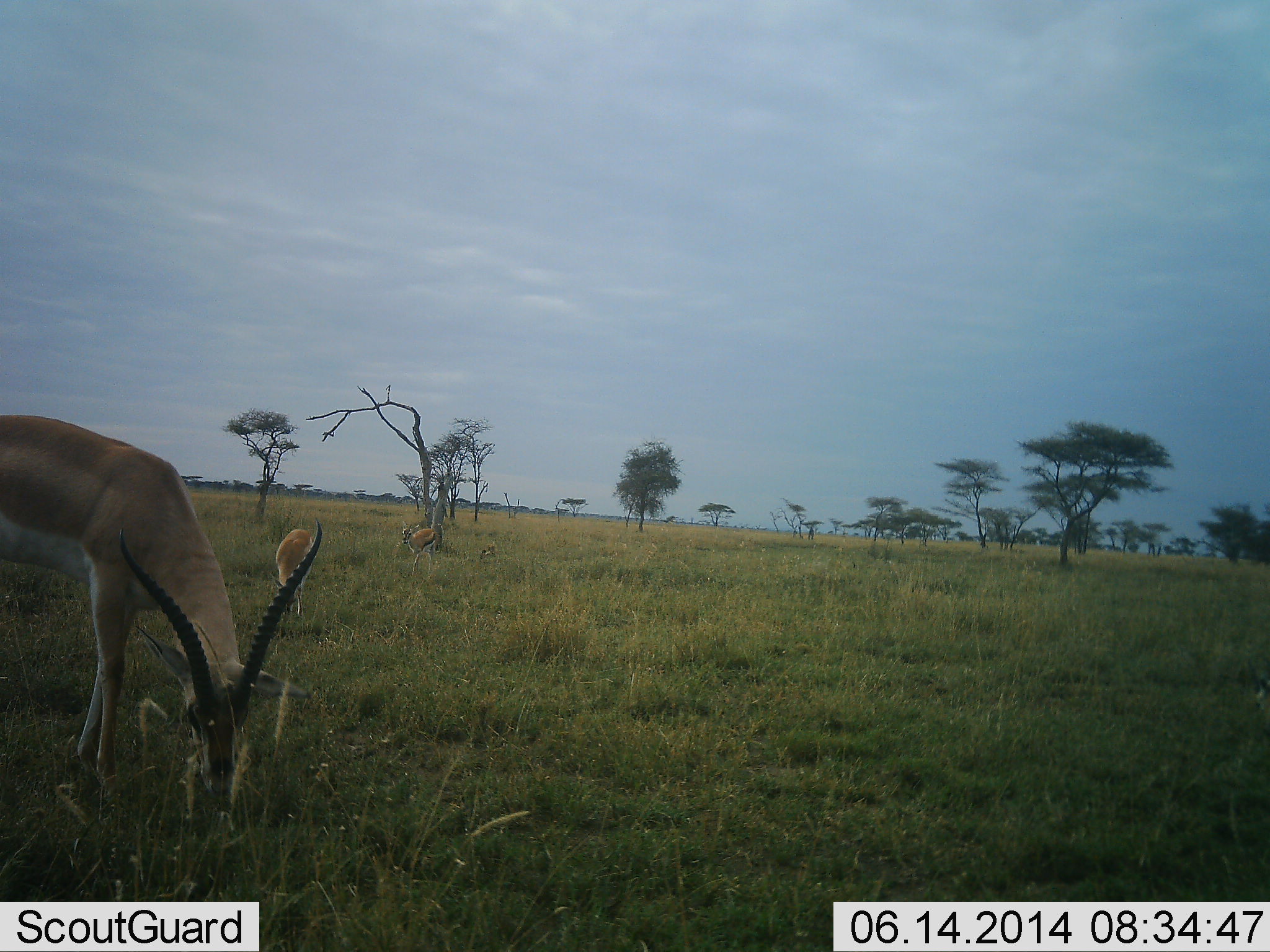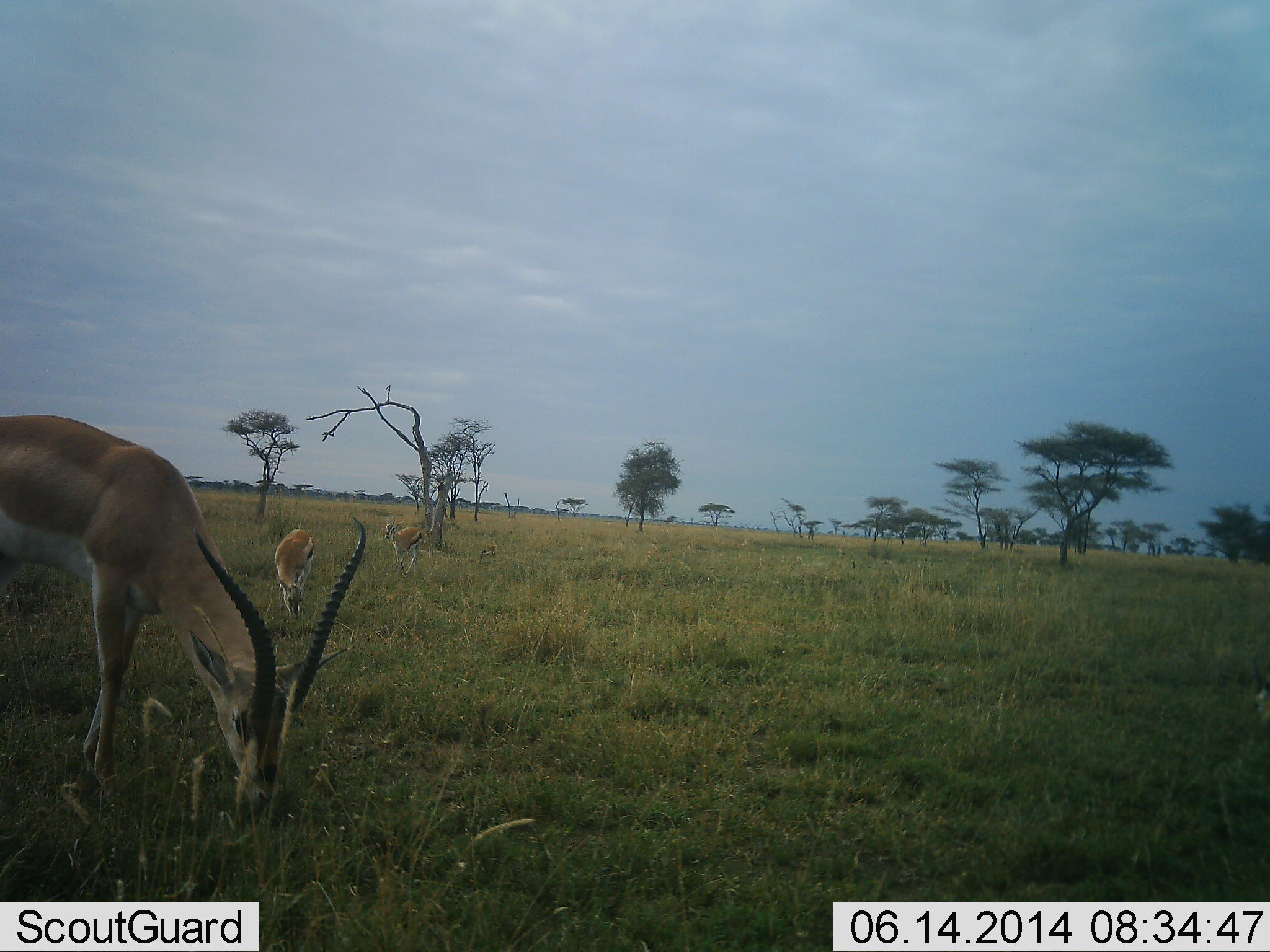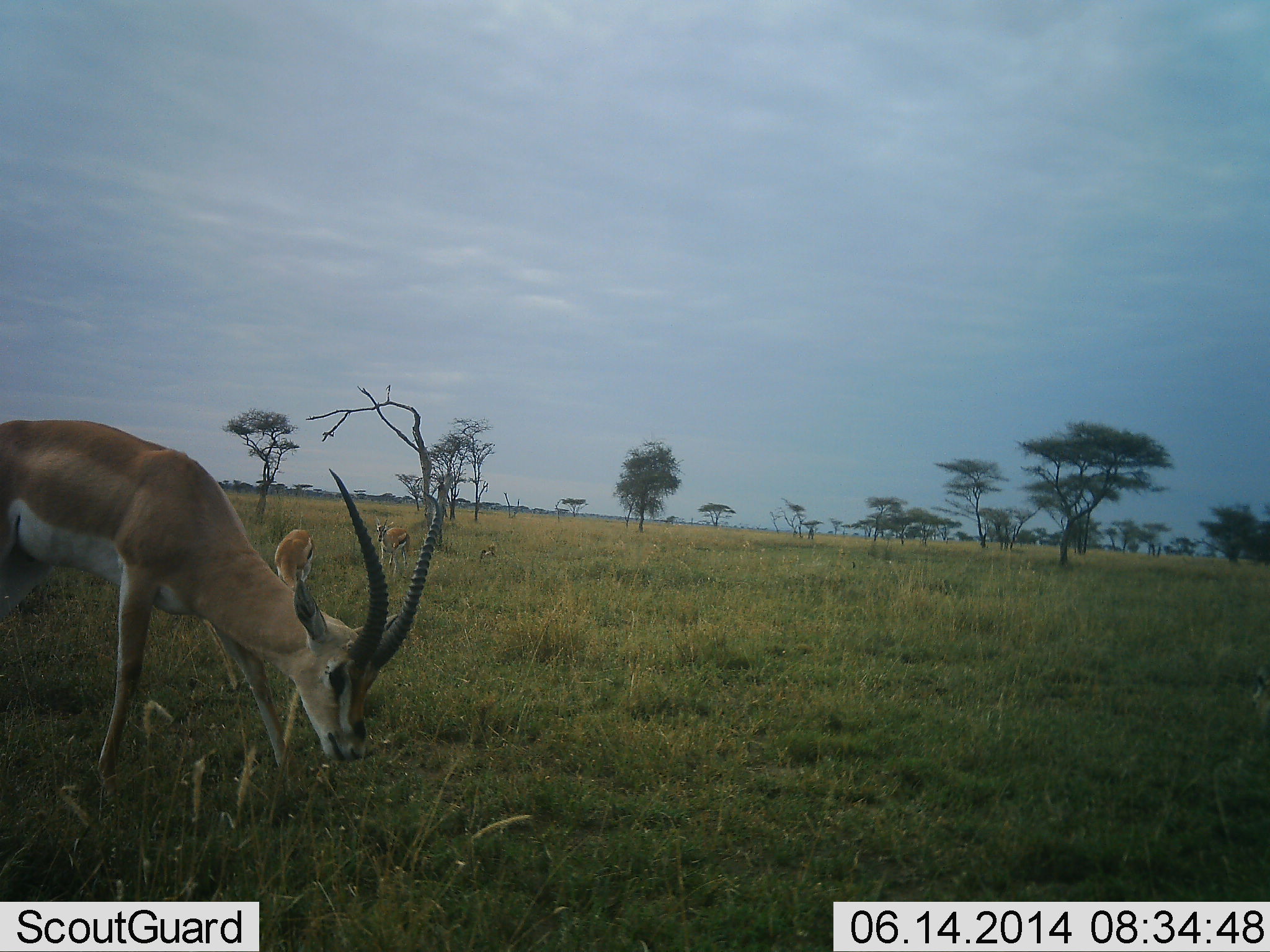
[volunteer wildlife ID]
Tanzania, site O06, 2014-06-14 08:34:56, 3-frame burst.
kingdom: Animalia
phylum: Chordata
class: Mammalia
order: Artiodactyla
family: Bovidae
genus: Nanger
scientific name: Nanger granti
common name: grant's gazelle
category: gazellegrants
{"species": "gazellegrants (grant's gazelle) (Nanger granti)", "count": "3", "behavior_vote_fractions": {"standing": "17%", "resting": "0%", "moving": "13%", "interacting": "0%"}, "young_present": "8%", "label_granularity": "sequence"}